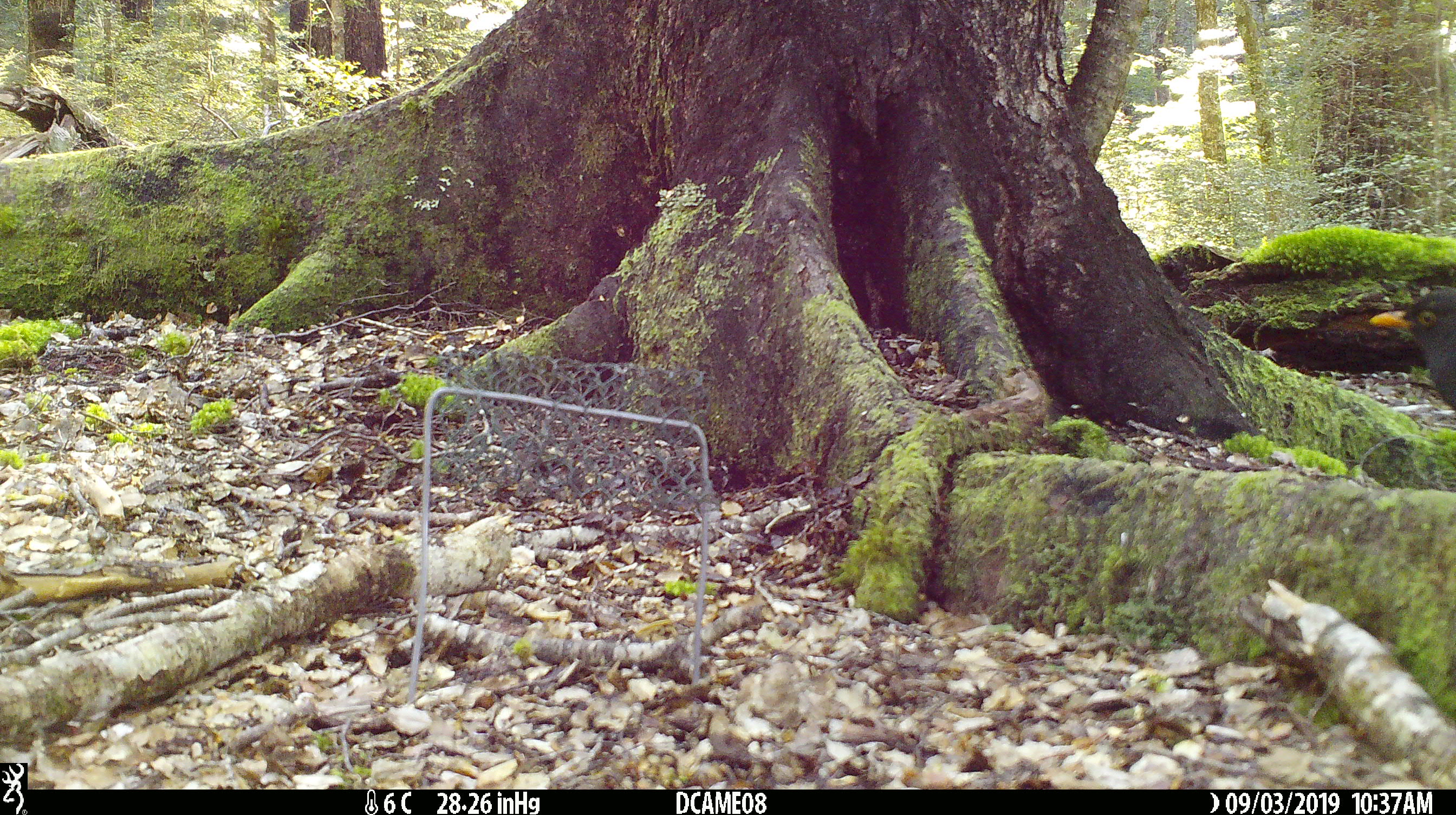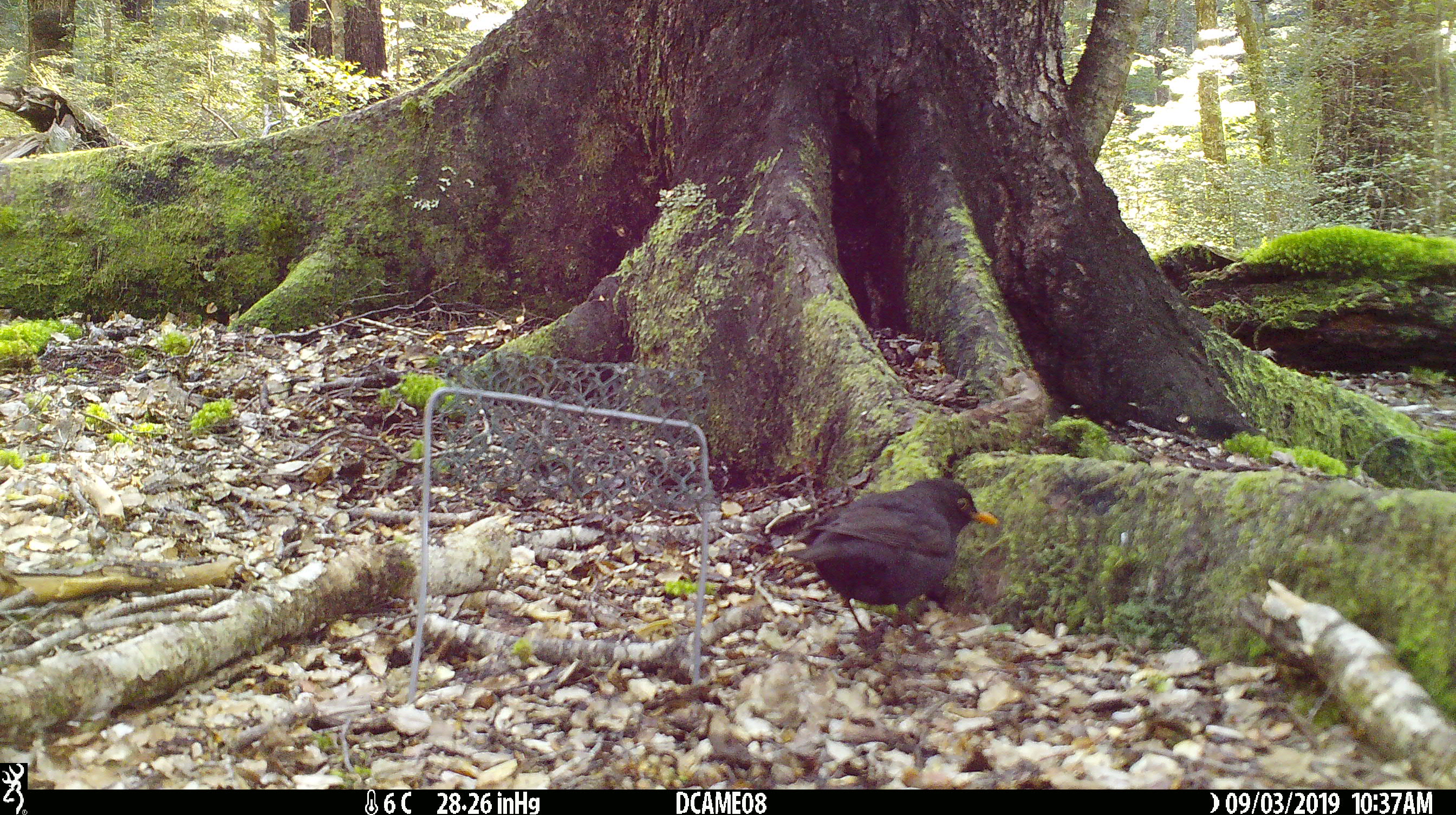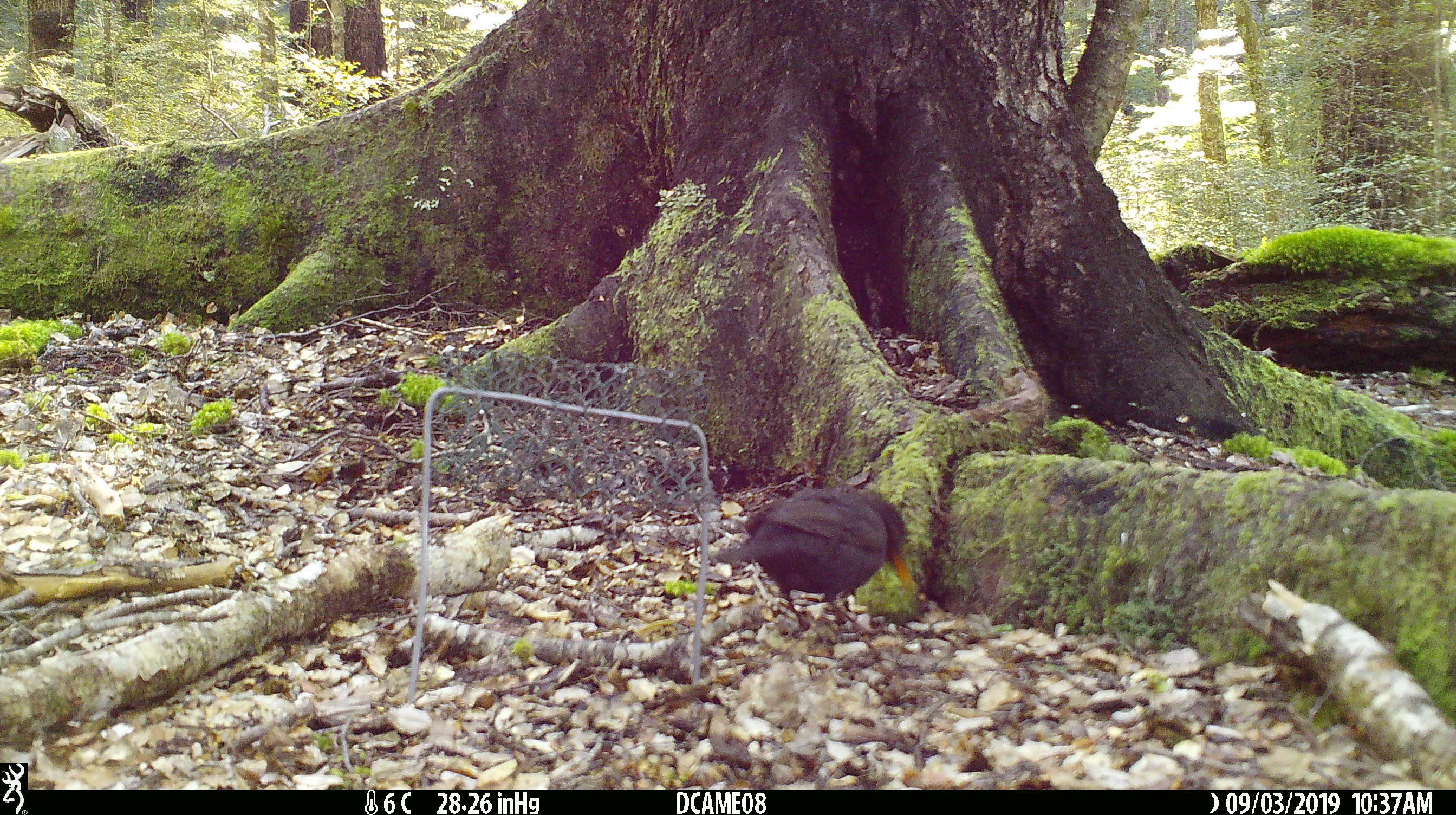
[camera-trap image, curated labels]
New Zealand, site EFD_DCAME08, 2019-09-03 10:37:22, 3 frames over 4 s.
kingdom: Animalia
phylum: Chordata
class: Aves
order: Passeriformes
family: Turdidae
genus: Turdus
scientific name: Turdus merula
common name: eurasian blackbird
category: blackbird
Blackbird (eurasian blackbird) (Turdus merula).